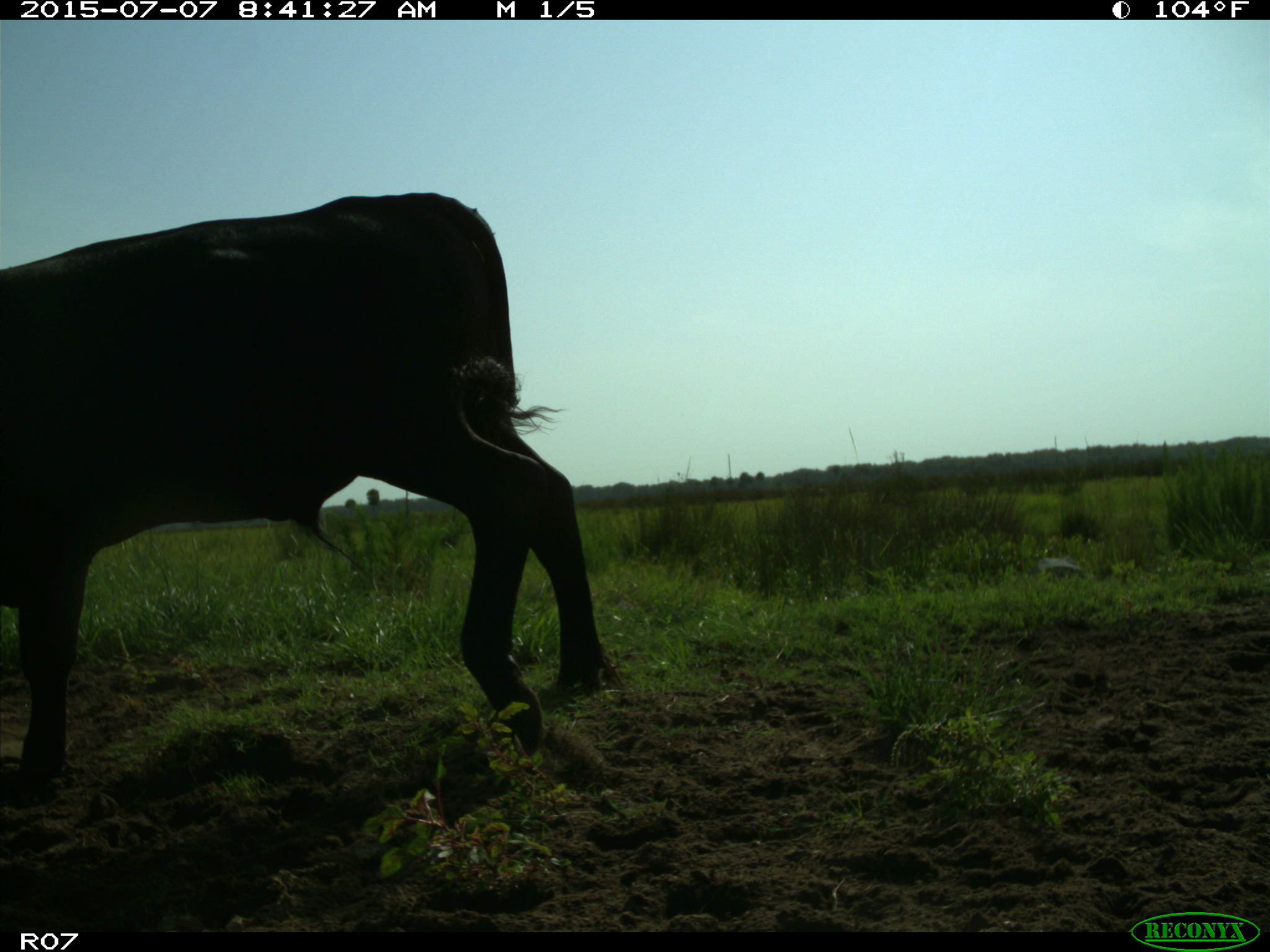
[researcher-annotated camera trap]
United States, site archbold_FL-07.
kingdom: Animalia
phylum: Chordata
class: Mammalia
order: Artiodactyla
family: Bovidae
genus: Bos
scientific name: Bos taurus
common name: domestic cow